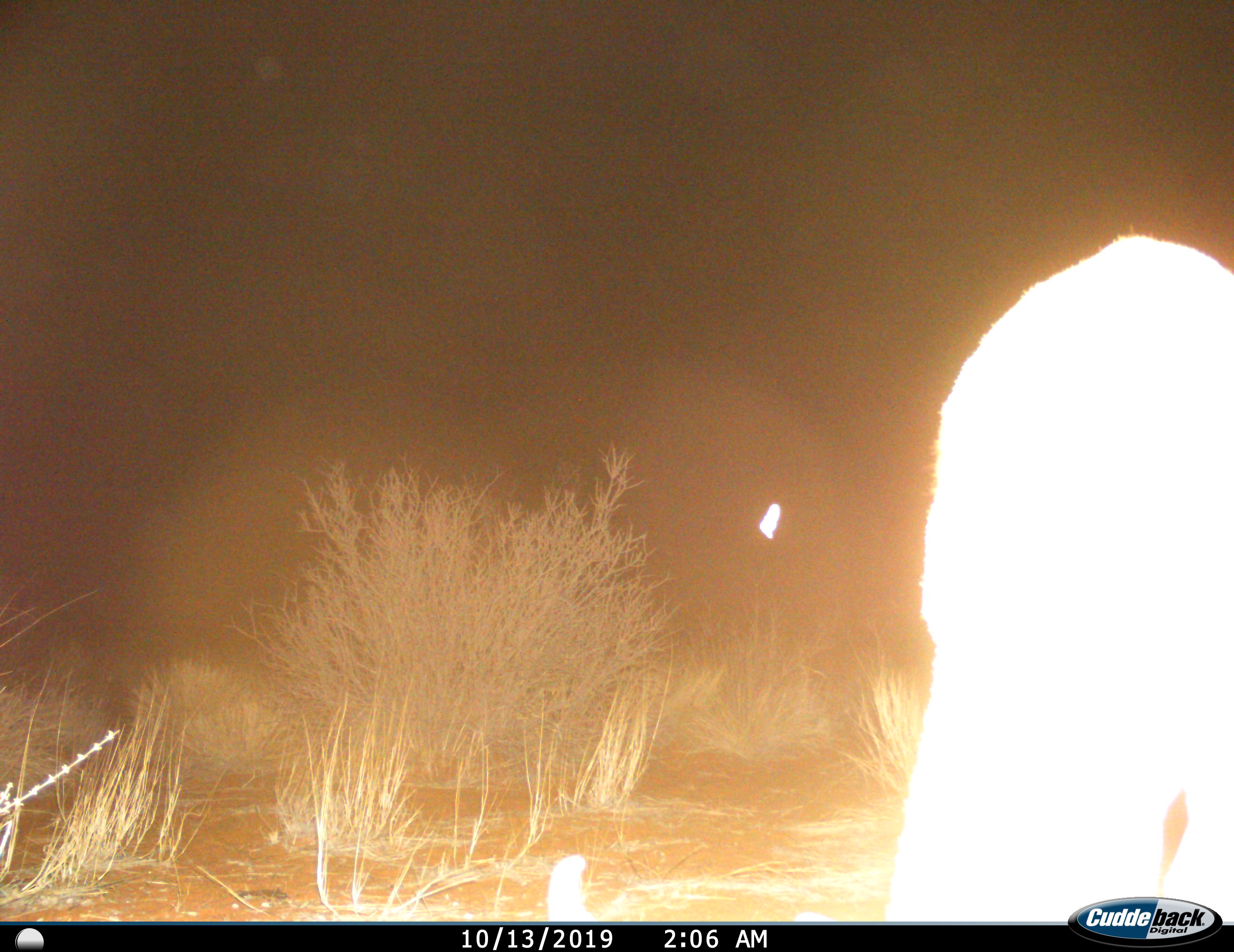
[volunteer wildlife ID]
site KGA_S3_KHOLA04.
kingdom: Animalia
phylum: Chordata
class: Mammalia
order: Artiodactyla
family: Bovidae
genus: Antidorcas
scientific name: Antidorcas marsupialis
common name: springbok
Springbok (Antidorcas marsupialis), count 1. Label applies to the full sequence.